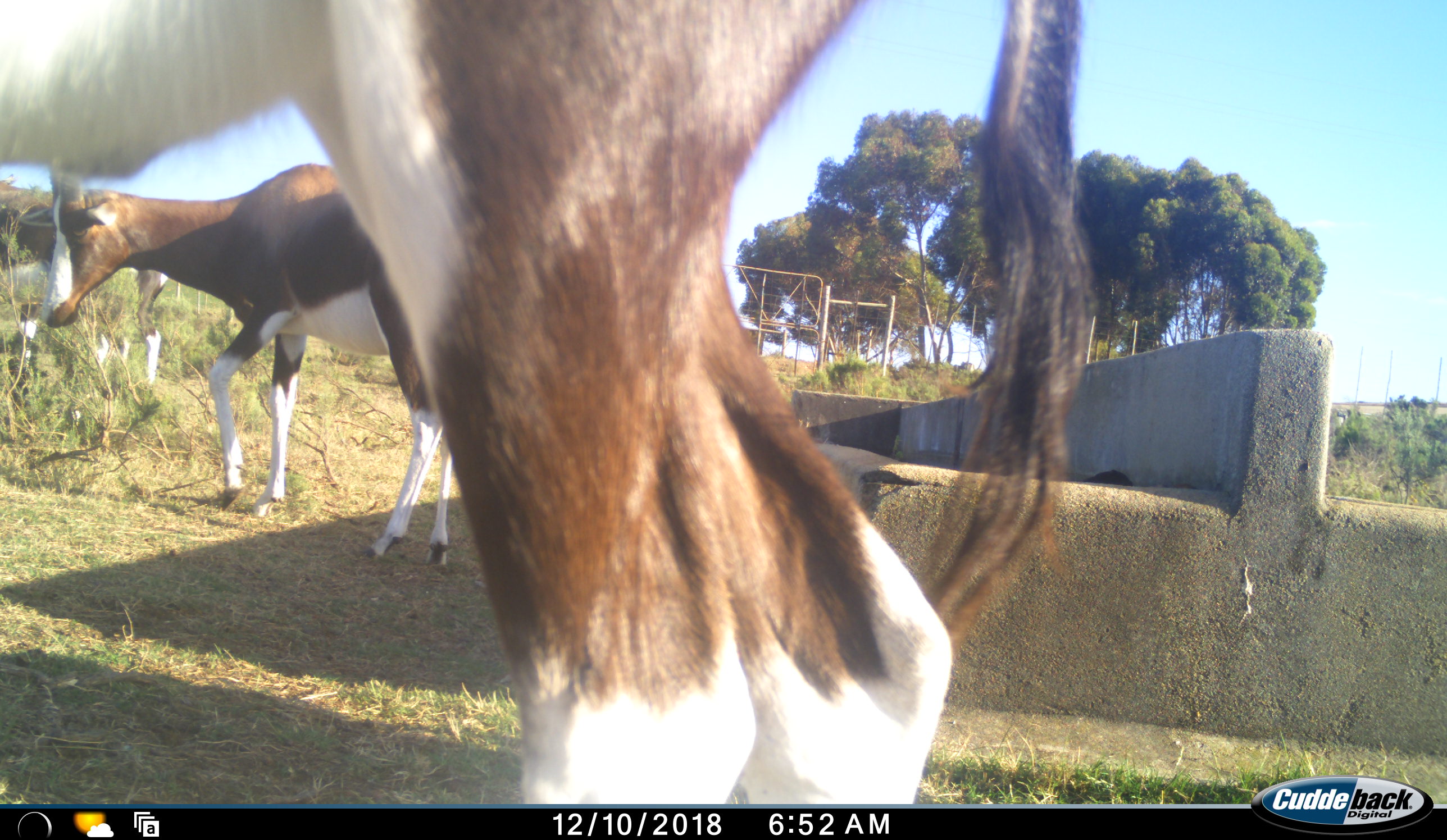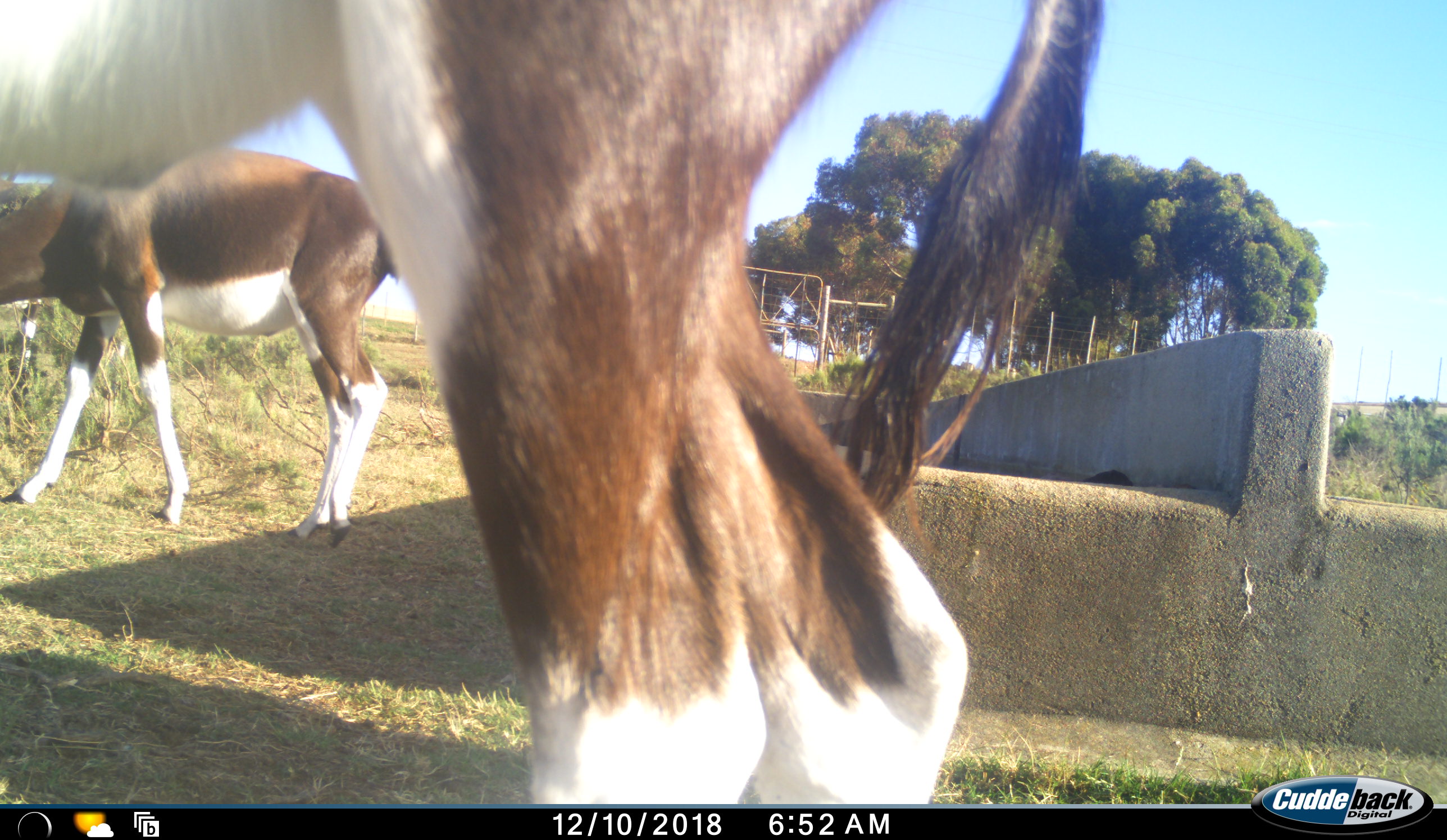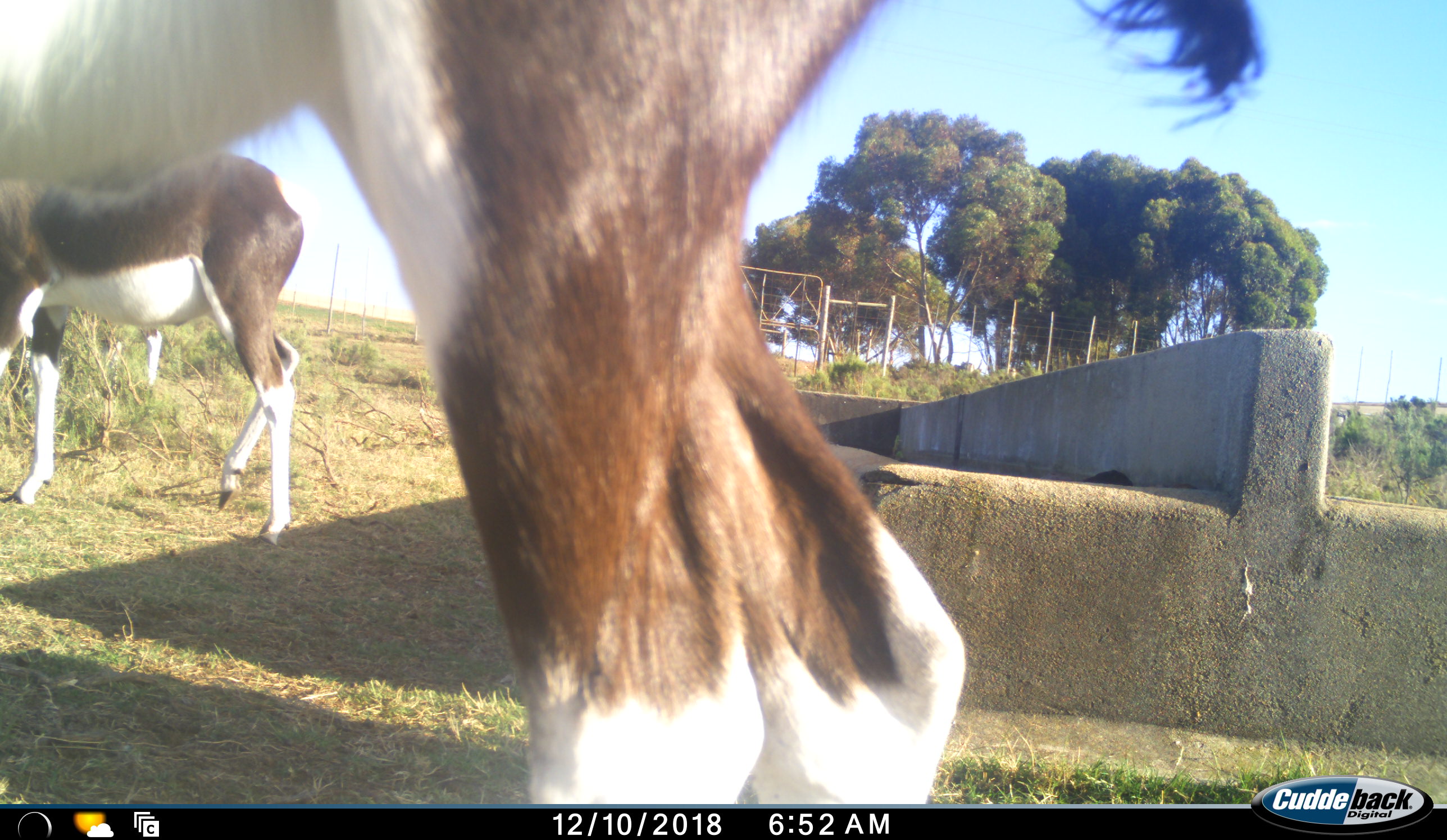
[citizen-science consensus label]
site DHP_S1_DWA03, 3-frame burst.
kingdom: Animalia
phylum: Chordata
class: Mammalia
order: Artiodactyla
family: Bovidae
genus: Damaliscus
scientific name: Damaliscus pygargus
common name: bontebok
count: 3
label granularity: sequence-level